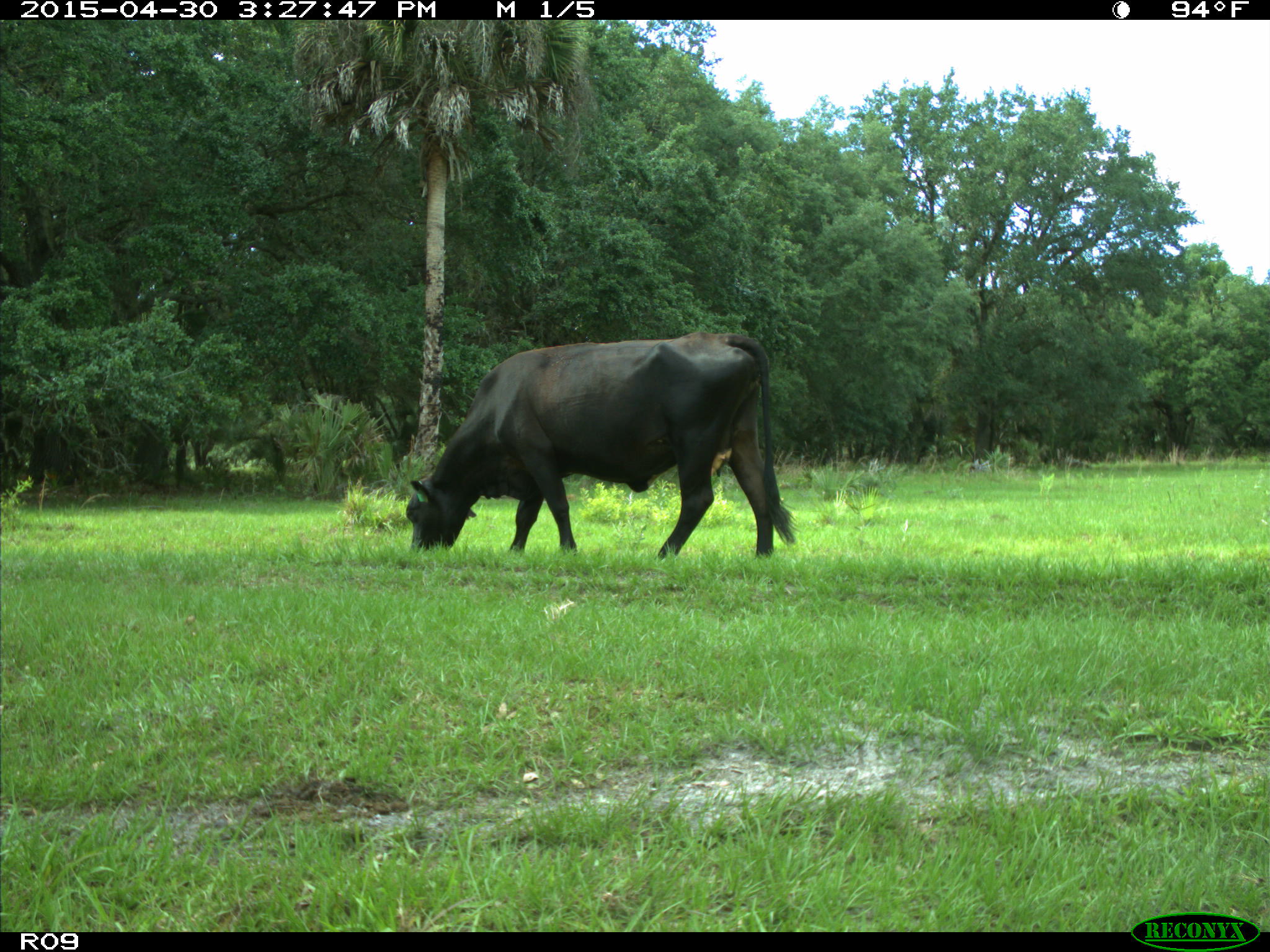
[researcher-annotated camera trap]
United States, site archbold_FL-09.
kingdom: Animalia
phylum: Chordata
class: Mammalia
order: Artiodactyla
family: Bovidae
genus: Bos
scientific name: Bos taurus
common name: domestic cow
Bos taurus (domestic cow).